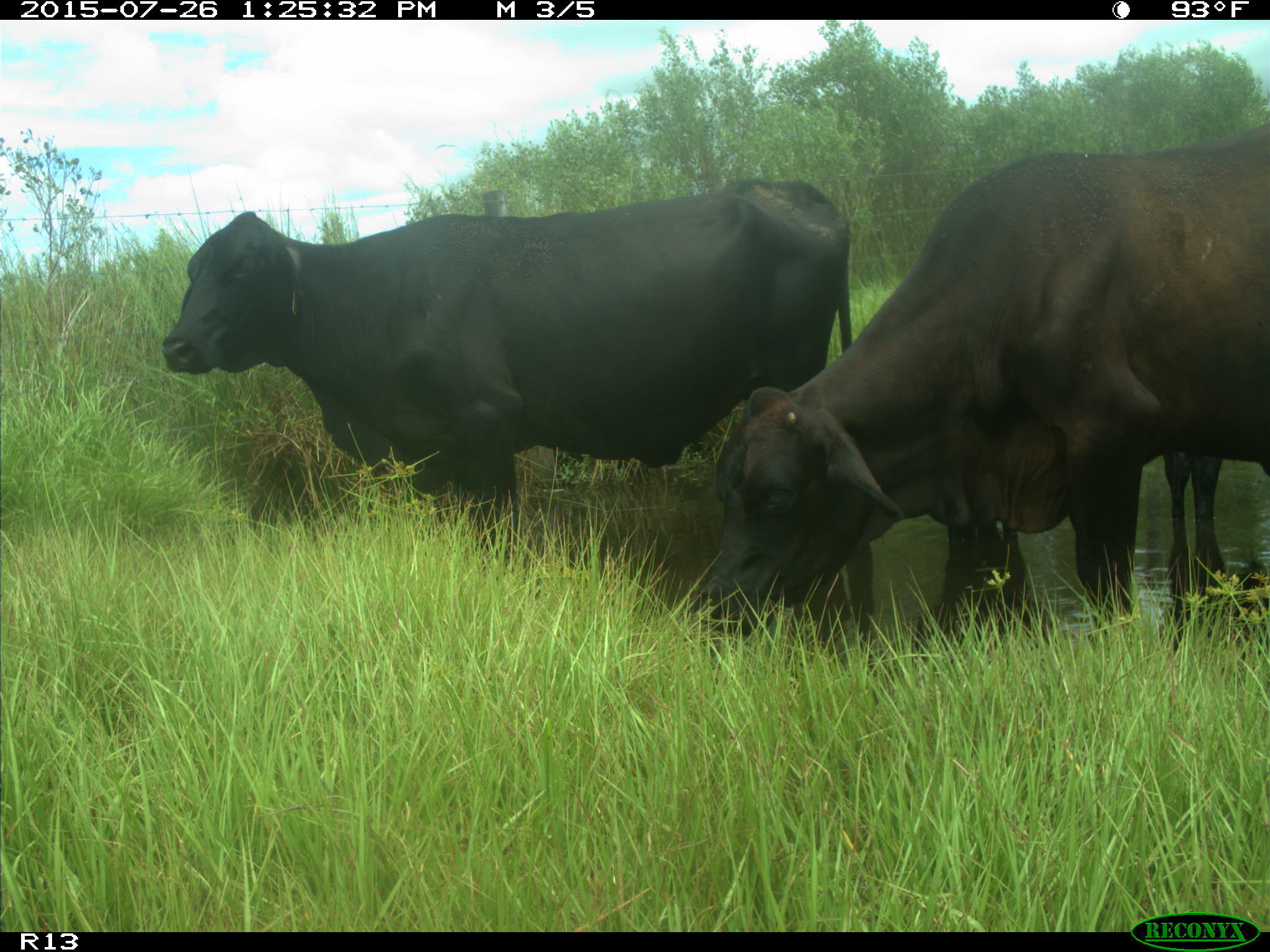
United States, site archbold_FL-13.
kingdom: Animalia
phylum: Chordata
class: Mammalia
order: Artiodactyla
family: Bovidae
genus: Bos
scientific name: Bos taurus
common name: domestic cow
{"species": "Bos taurus (domestic cow)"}